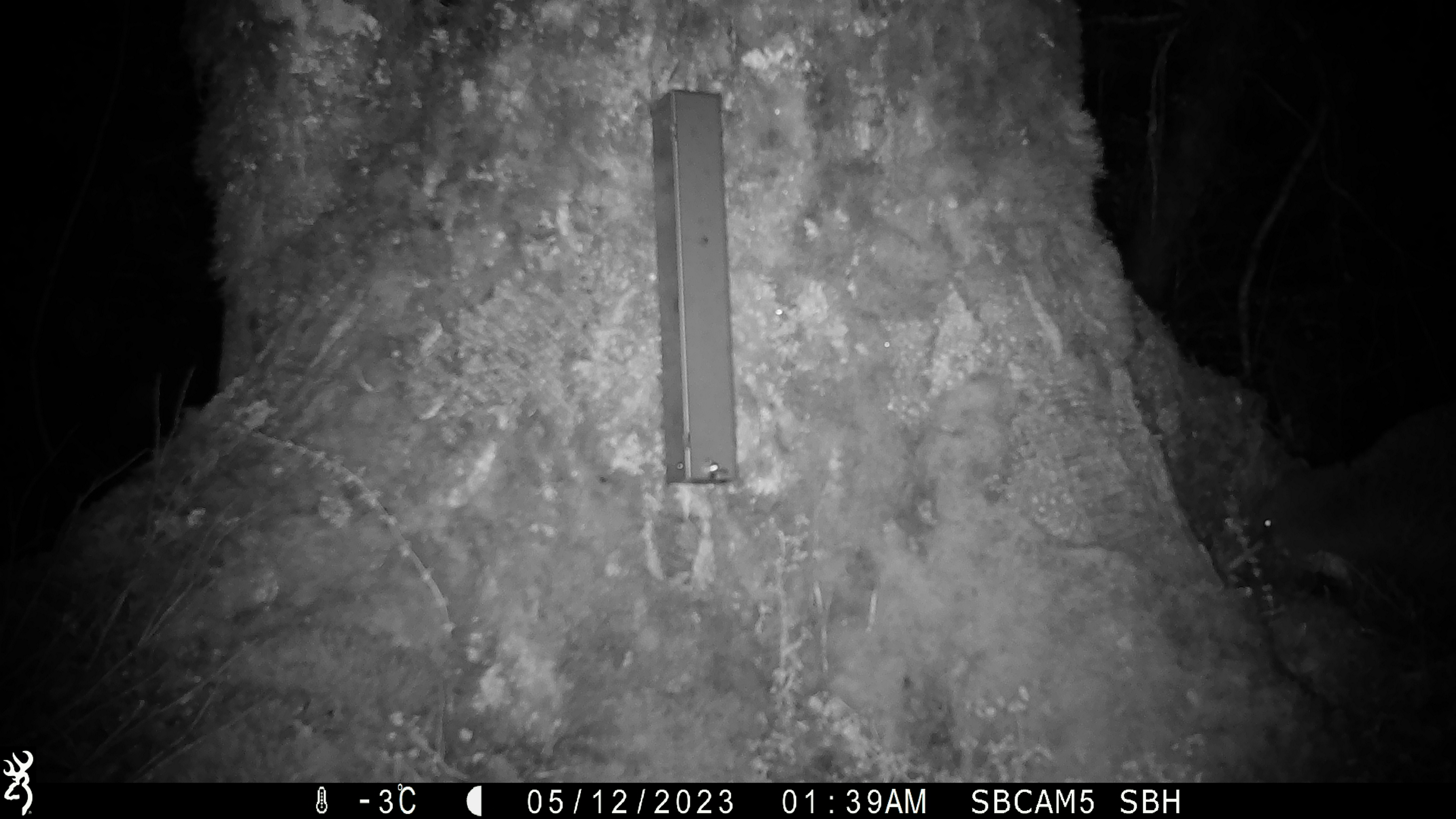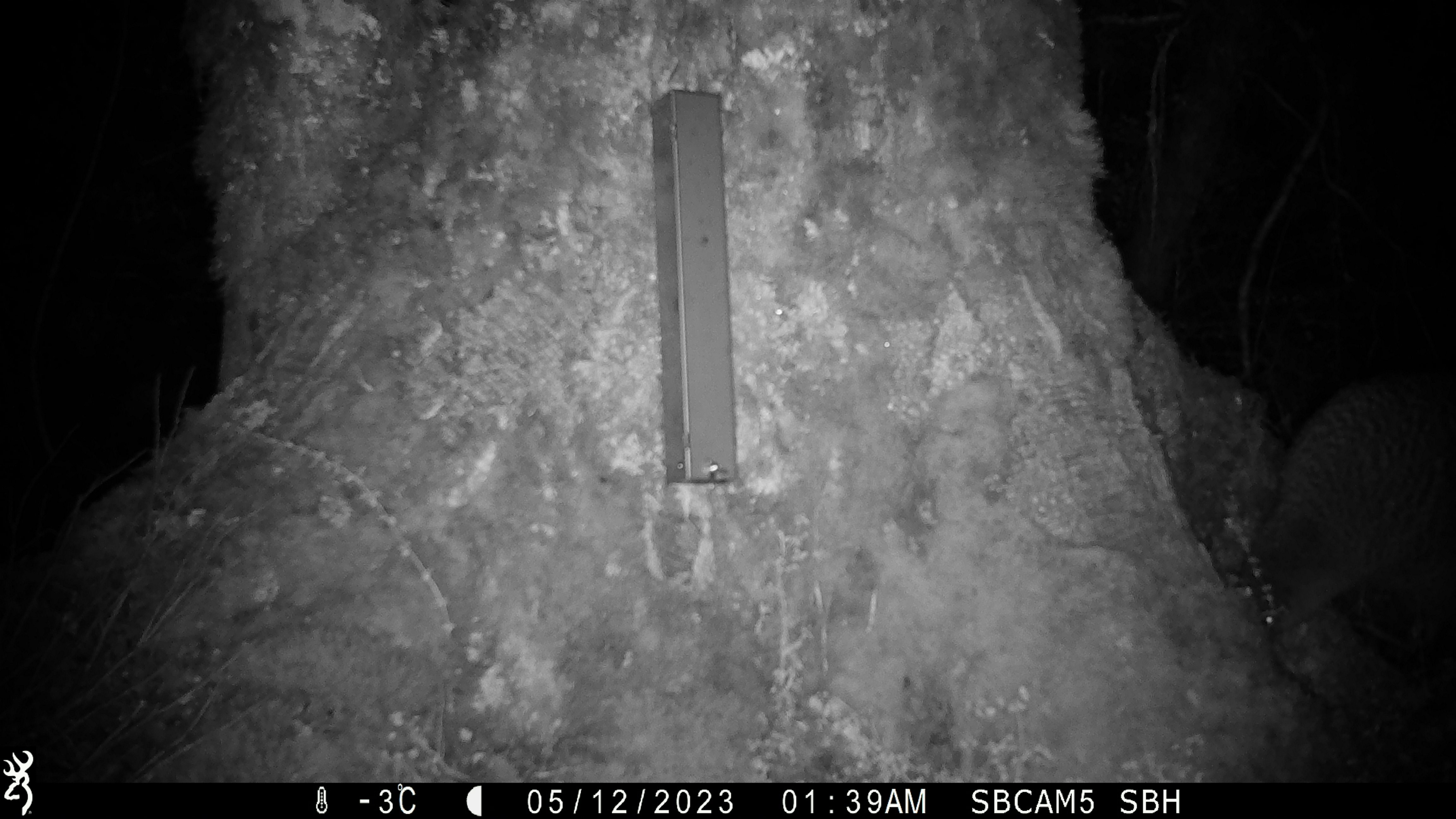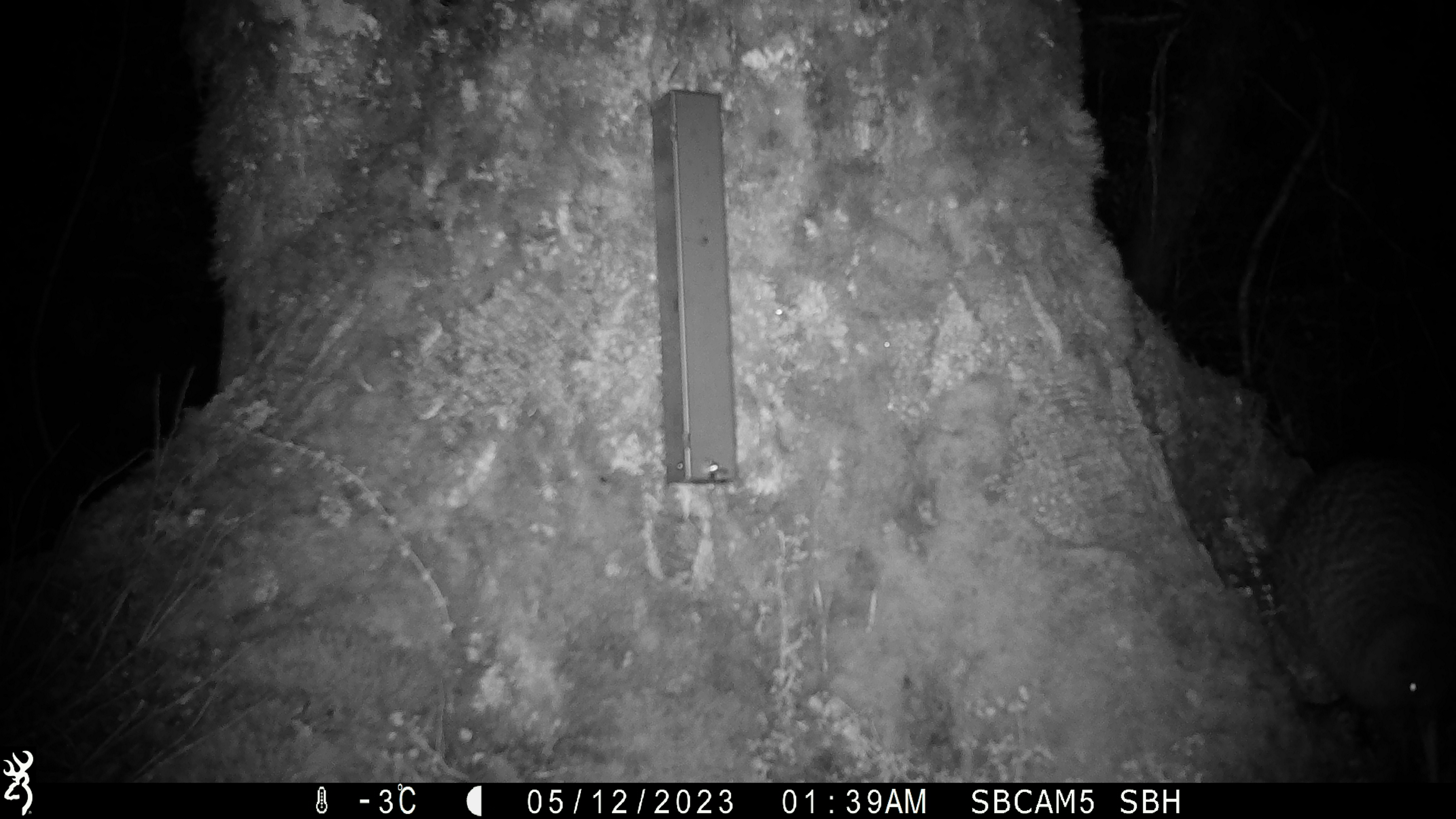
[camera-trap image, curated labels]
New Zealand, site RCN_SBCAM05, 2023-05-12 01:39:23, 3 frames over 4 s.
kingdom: Animalia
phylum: Chordata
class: Aves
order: Apterygiformes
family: Apterygidae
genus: Apteryx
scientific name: Apteryx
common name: kiwi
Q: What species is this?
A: Kiwi (Apteryx).